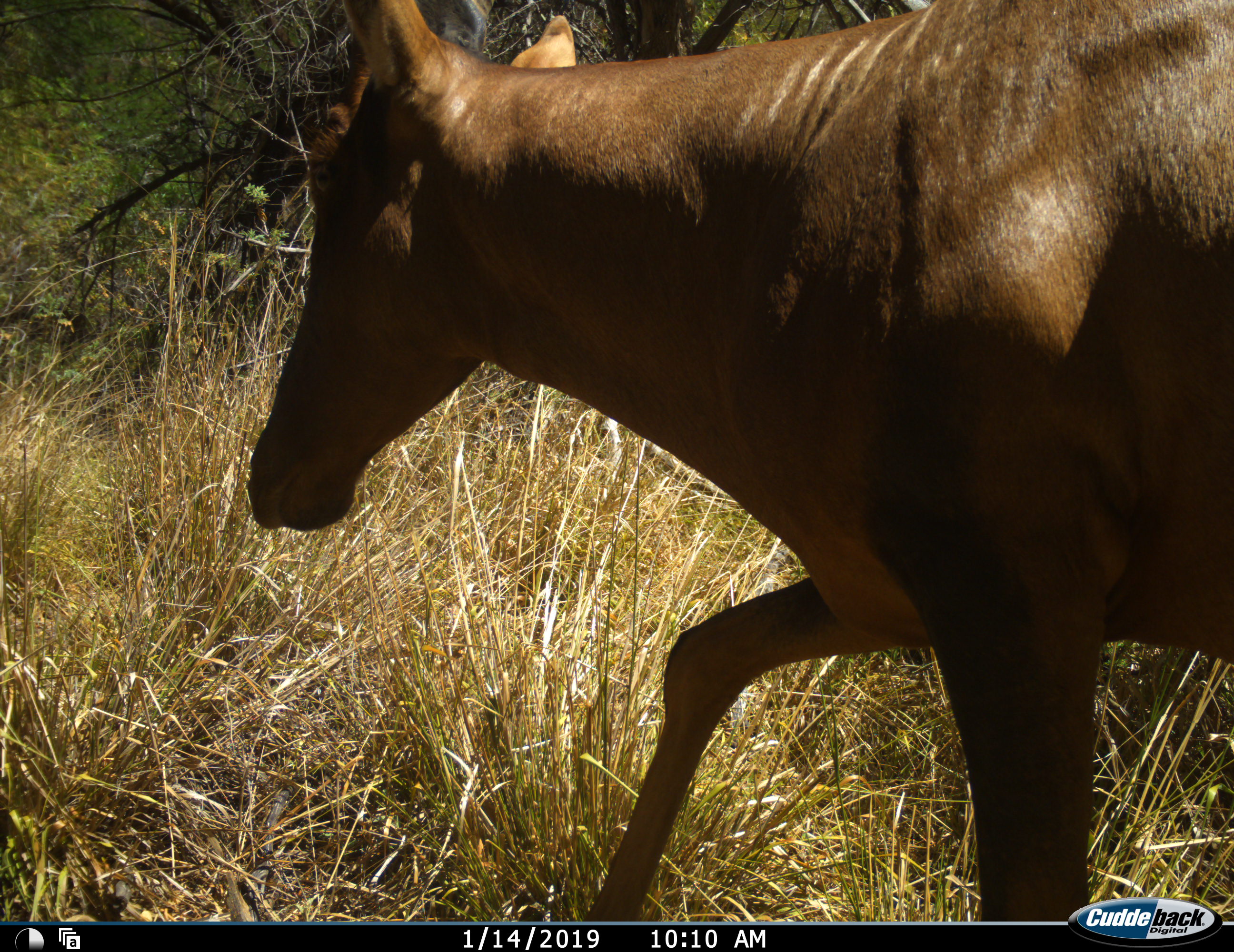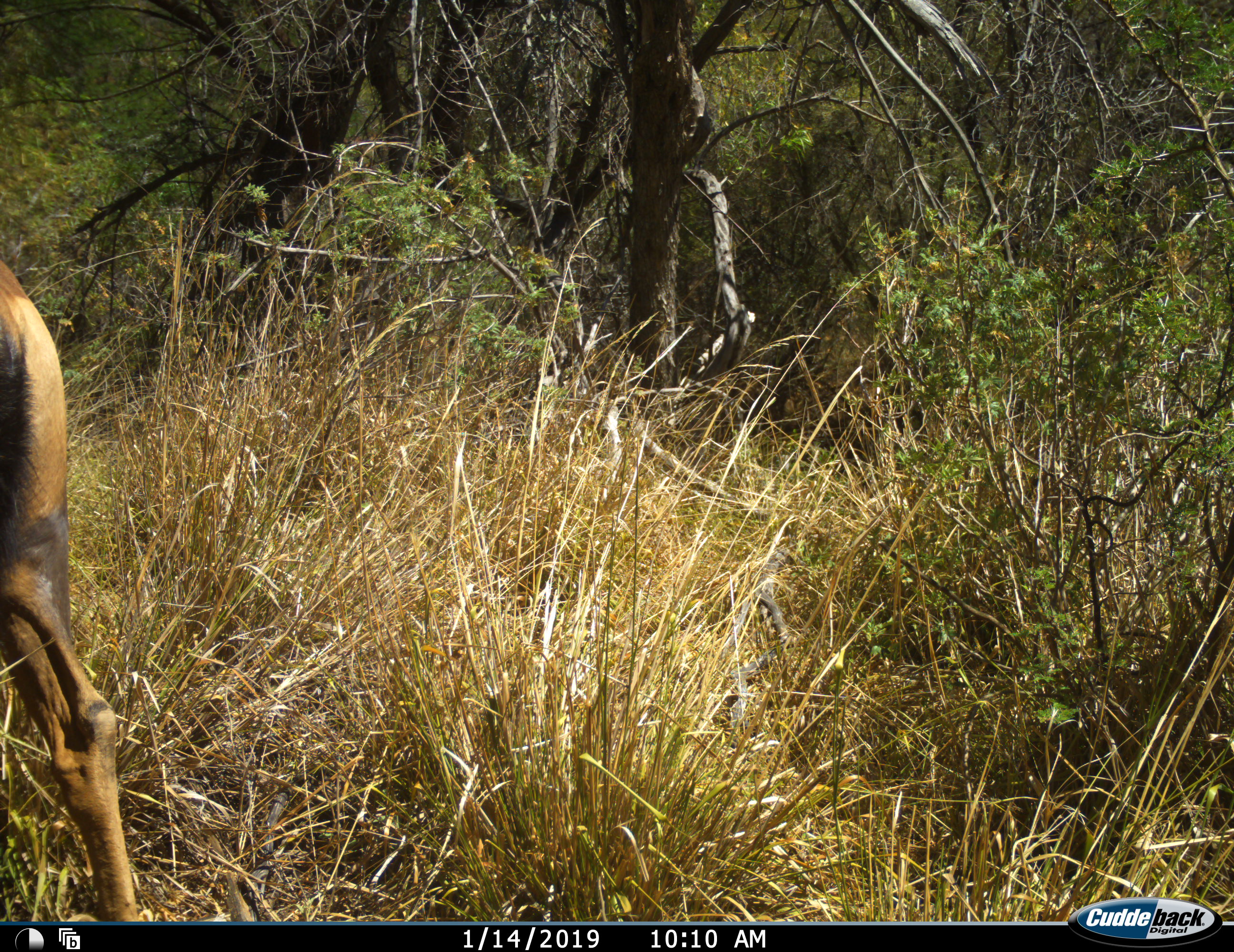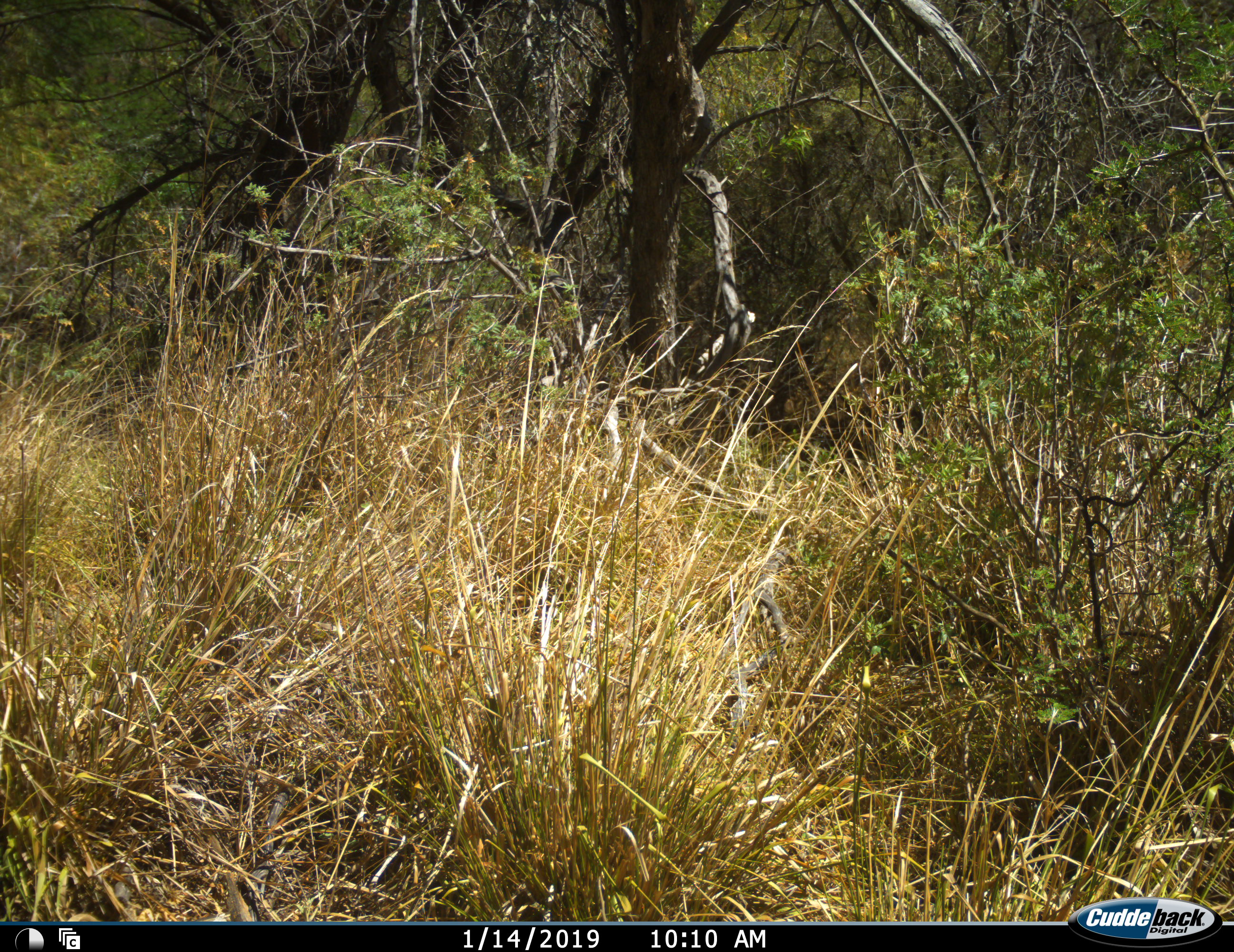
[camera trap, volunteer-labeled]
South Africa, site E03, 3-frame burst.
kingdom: Animalia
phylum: Chordata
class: Mammalia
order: Artiodactyla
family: Bovidae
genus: Alcelaphus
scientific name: Alcelaphus buselaphus caama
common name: red hartebeest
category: hartebeestred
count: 1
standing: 0%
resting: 0%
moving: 100%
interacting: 0%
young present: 0%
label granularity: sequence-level